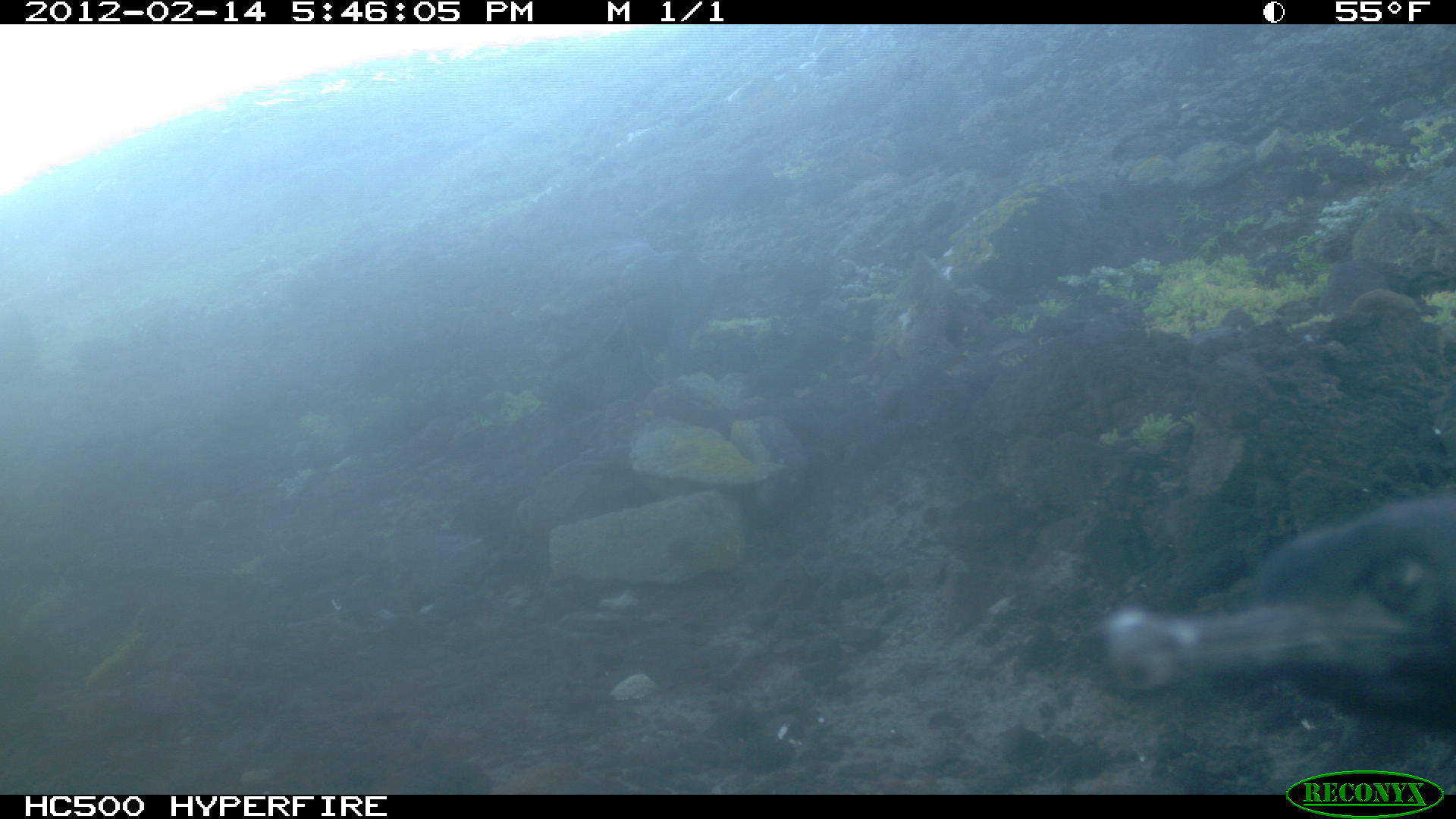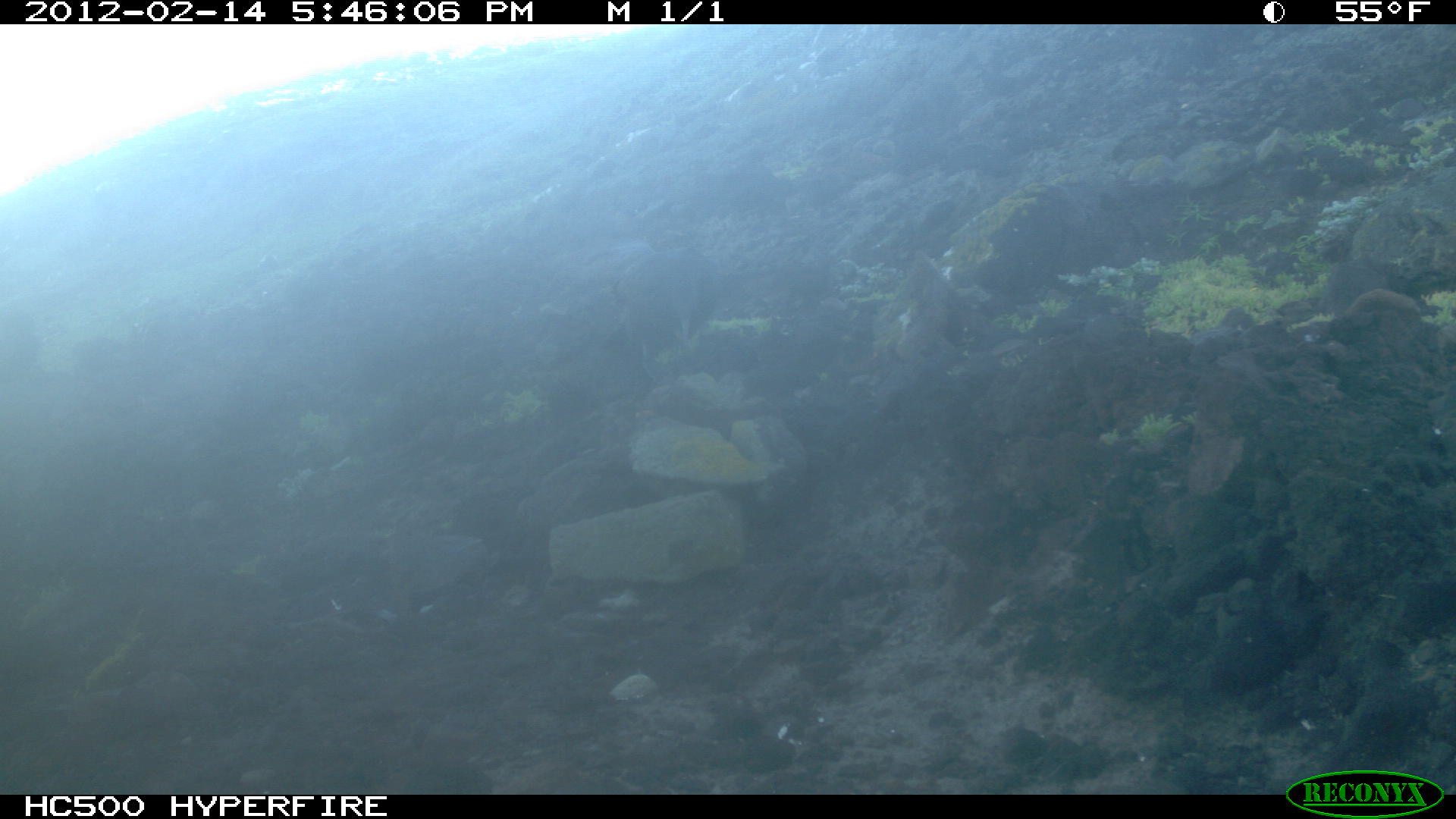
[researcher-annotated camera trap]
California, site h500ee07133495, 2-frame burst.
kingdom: Animalia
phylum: Chordata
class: Aves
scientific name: Aves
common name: bird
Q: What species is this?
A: Bird (Aves).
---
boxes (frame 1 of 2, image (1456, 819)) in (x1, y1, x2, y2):
bird: (1084, 482, 1455, 742)